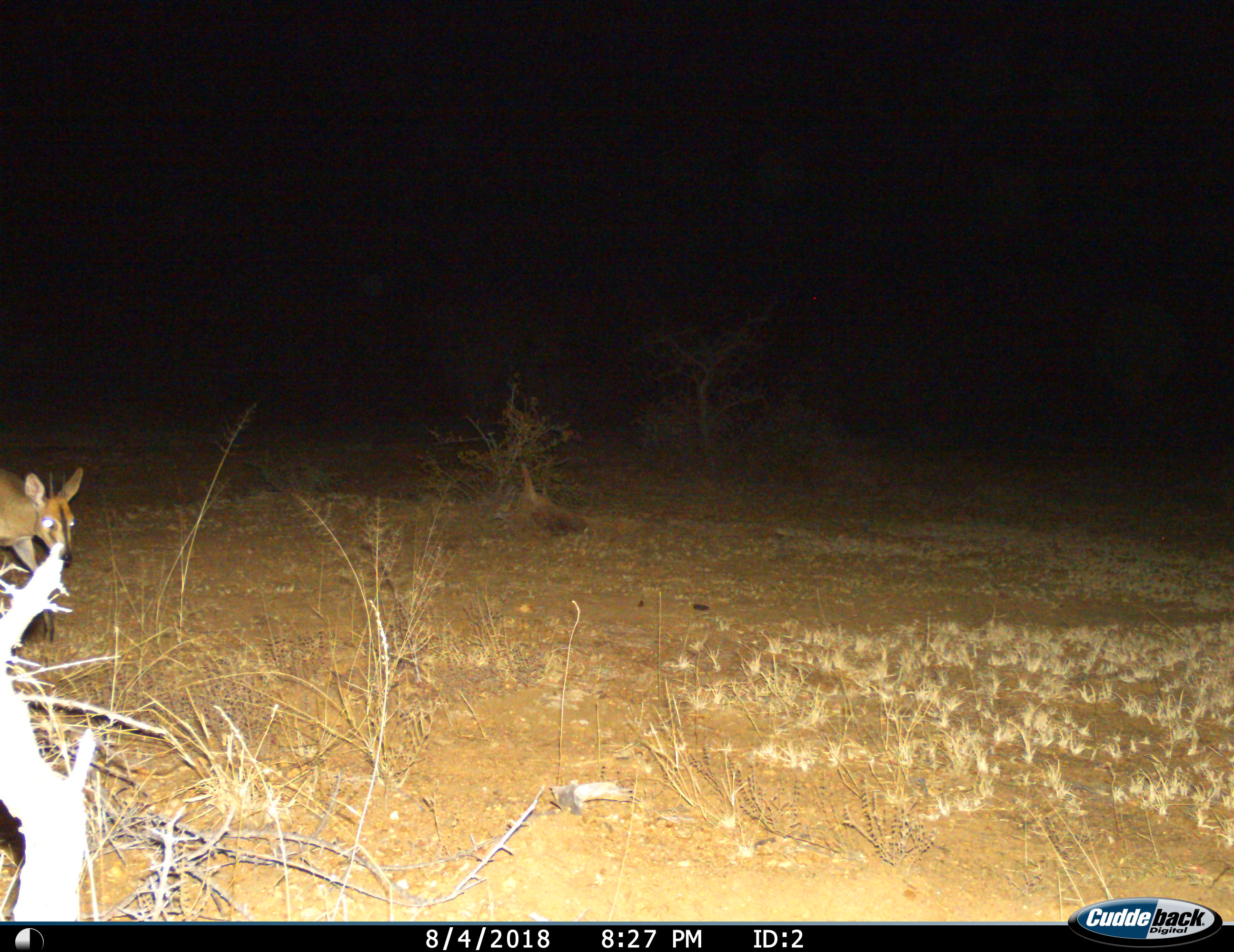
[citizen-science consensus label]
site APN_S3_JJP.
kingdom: Animalia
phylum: Chordata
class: Mammalia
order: Artiodactyla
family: Bovidae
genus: Sylvicapra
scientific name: Sylvicapra grimmia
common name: common duiker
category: duikercommongrey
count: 1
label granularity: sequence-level